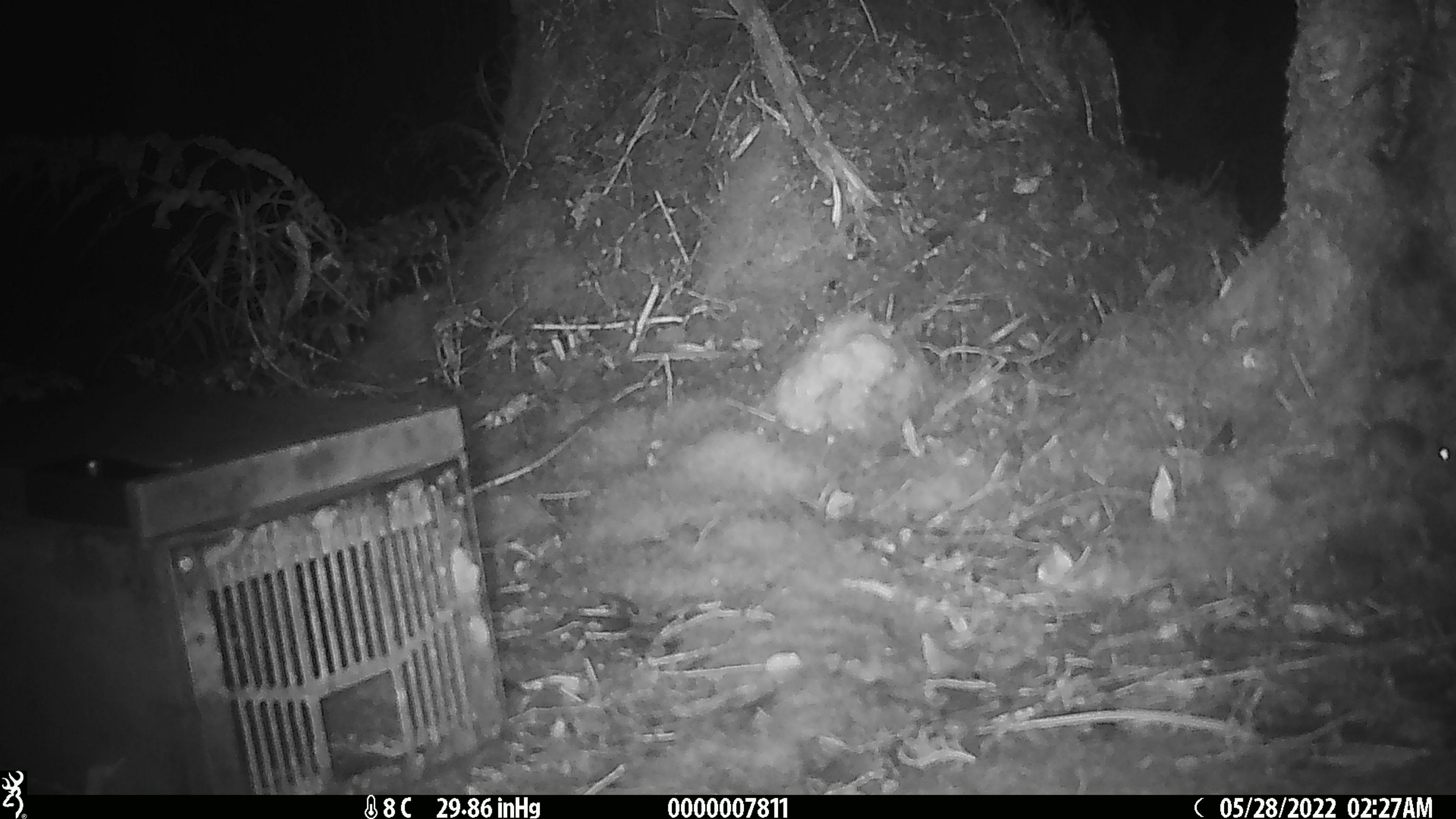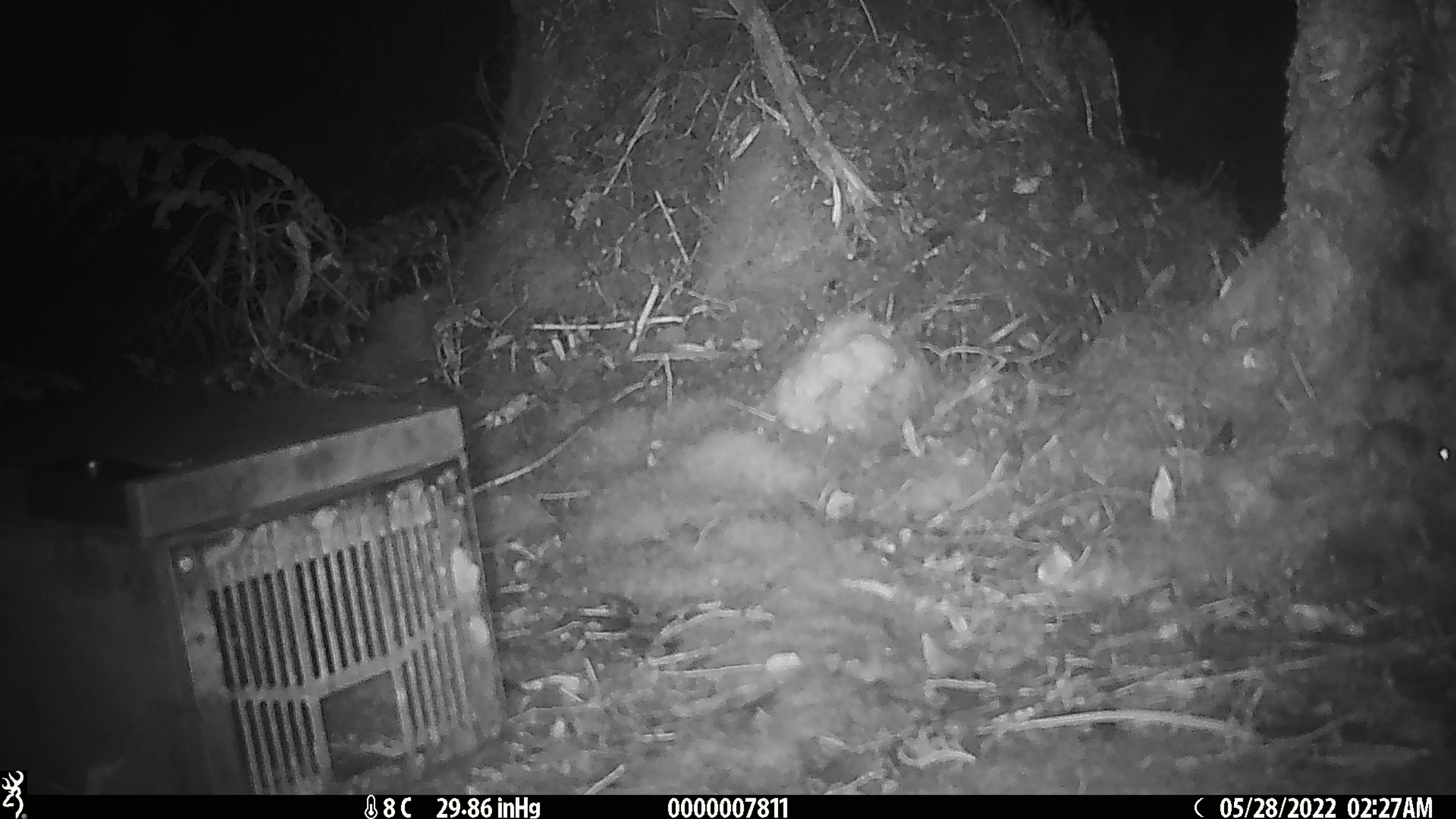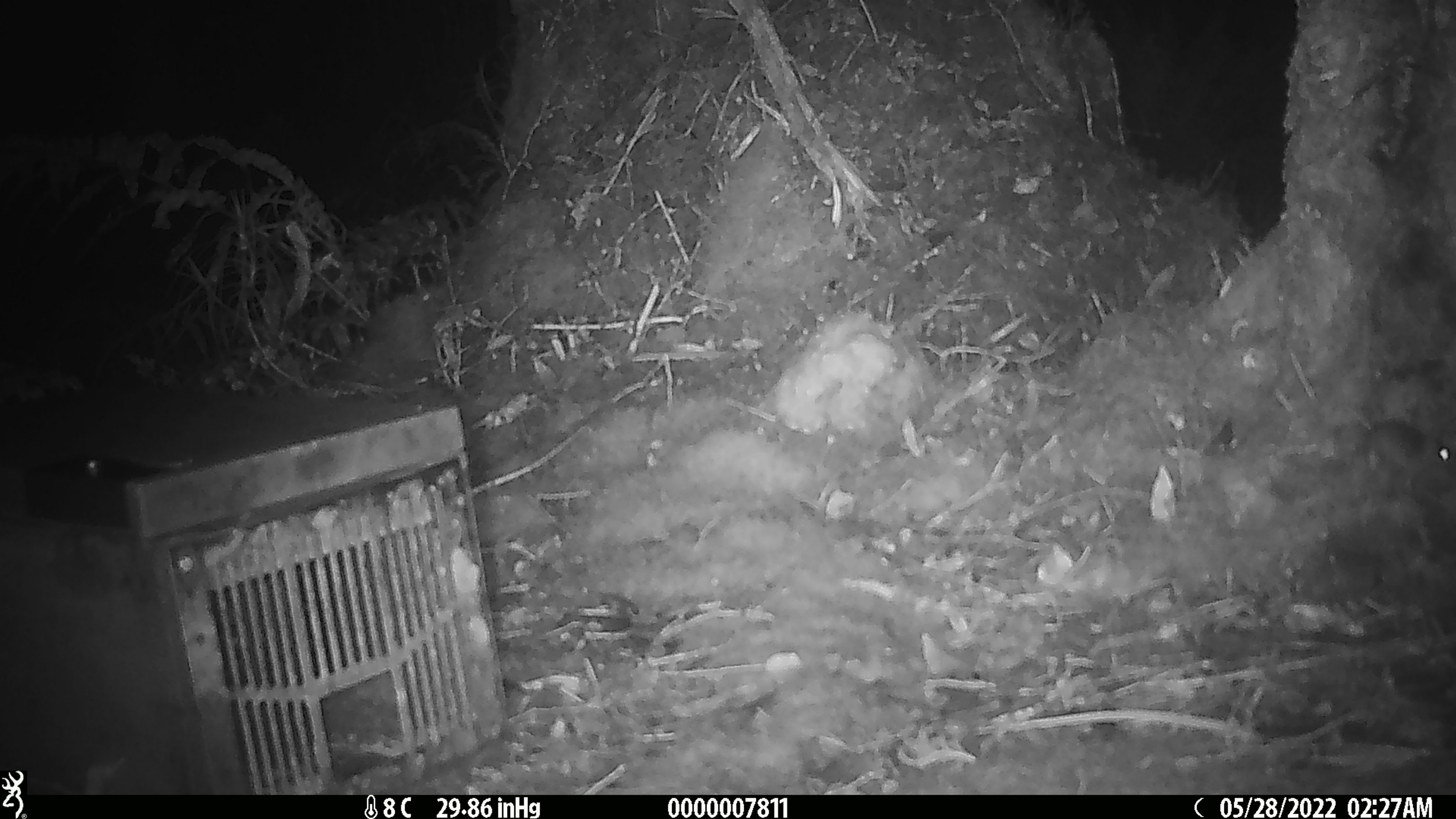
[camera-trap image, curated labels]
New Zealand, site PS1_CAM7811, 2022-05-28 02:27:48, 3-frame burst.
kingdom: Animalia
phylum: Chordata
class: Mammalia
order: Rodentia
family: Muridae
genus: Mus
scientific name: Mus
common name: mouse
Mouse (Mus).